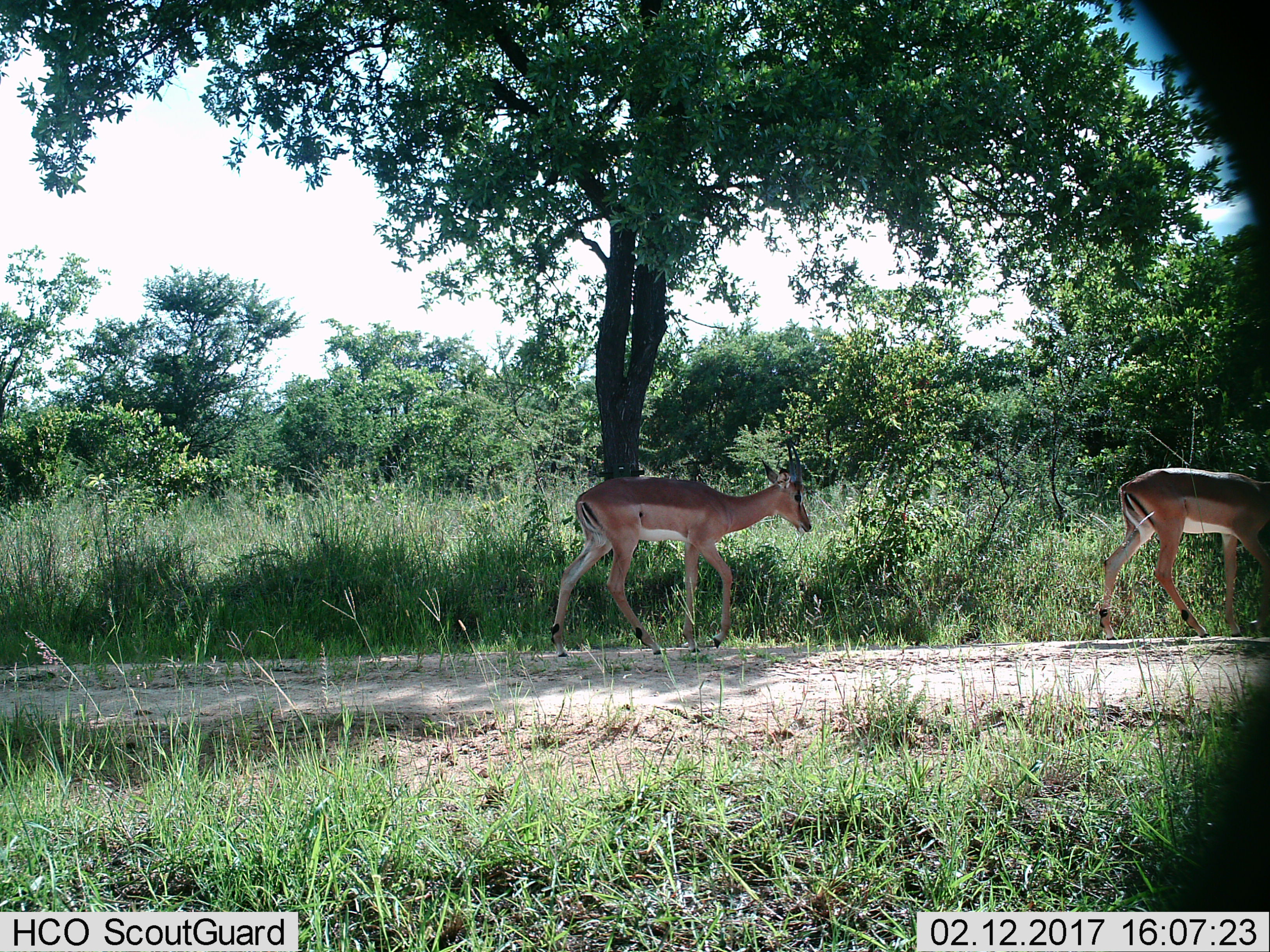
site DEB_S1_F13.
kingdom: Animalia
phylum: Chordata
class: Mammalia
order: Artiodactyla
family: Bovidae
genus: Aepyceros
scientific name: Aepyceros melampus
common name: impala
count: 2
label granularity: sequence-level